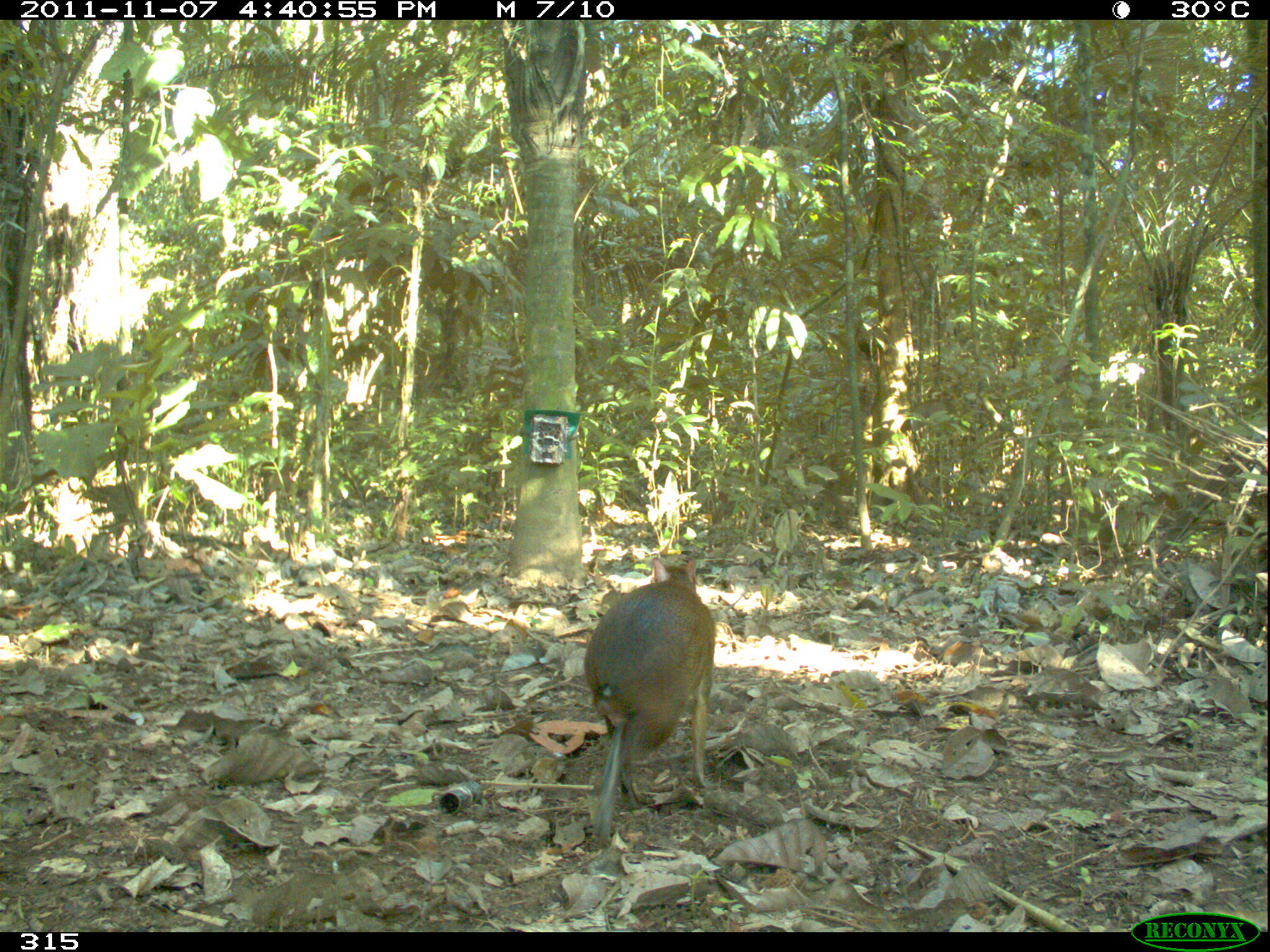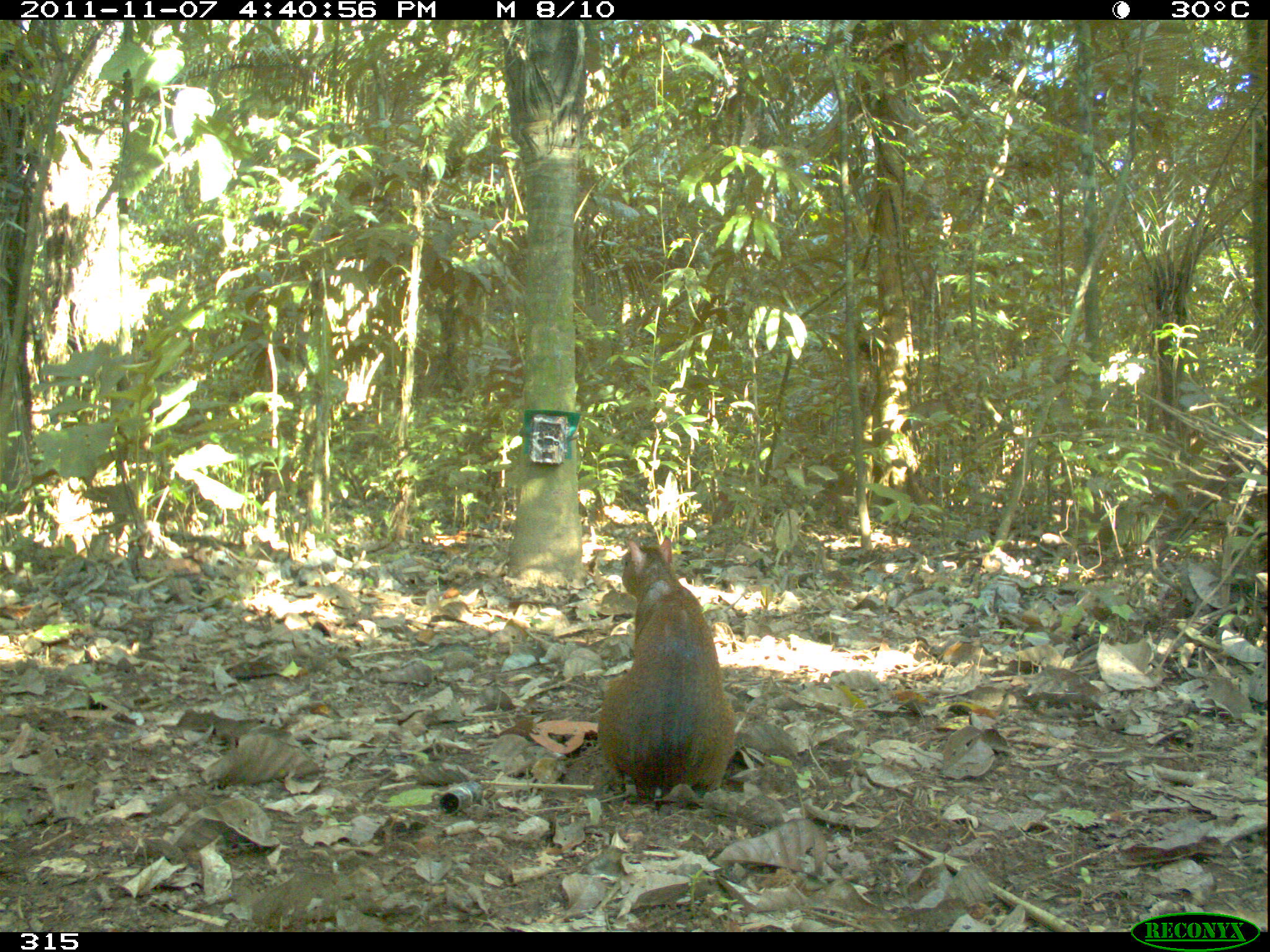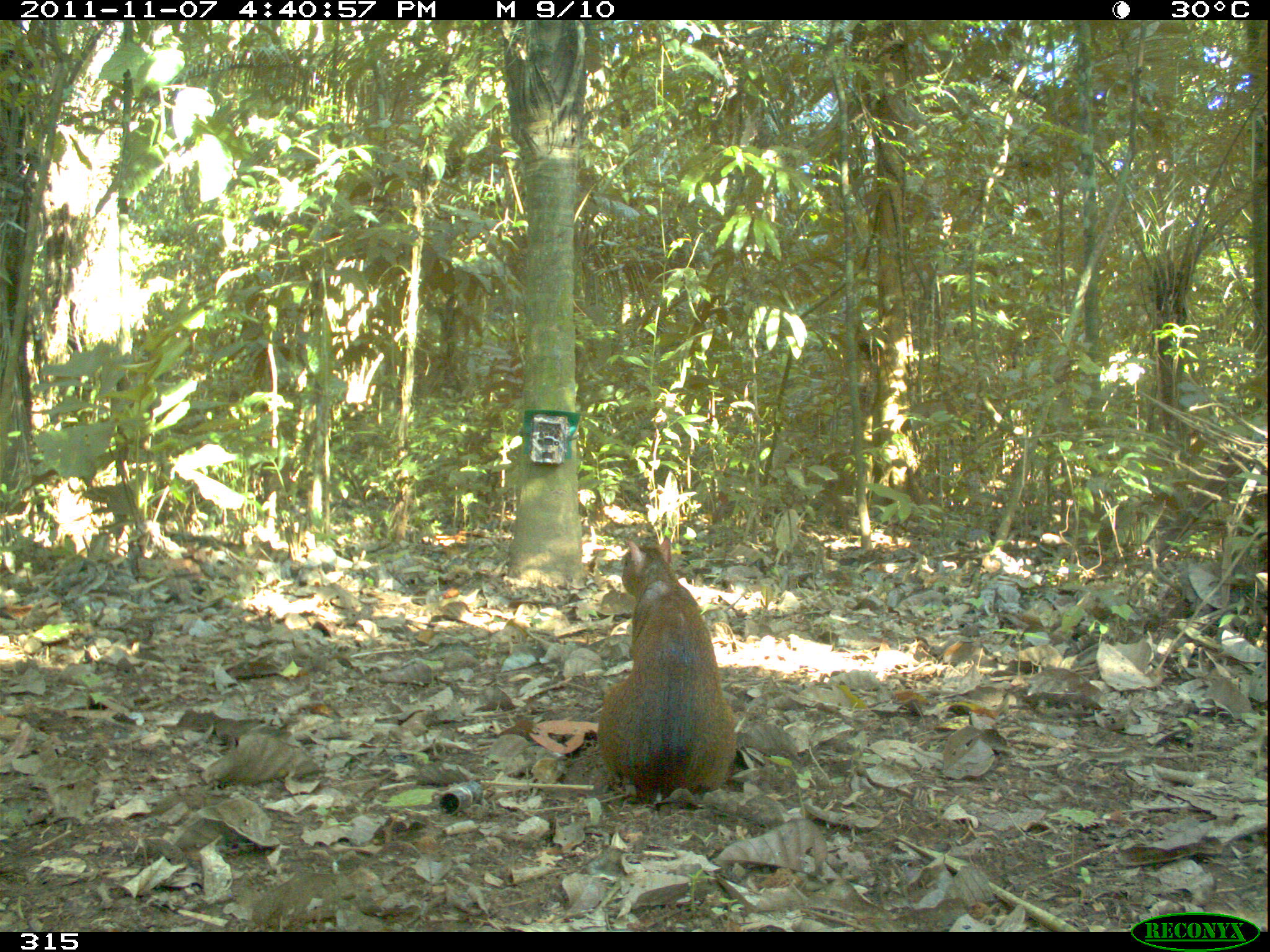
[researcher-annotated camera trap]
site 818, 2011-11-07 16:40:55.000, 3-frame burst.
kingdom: Animalia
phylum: Chordata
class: Mammalia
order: Rodentia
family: Dasyproctidae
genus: Dasyprocta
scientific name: Dasyprocta punctata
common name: central american agouti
Dasyprocta punctata (central american agouti).